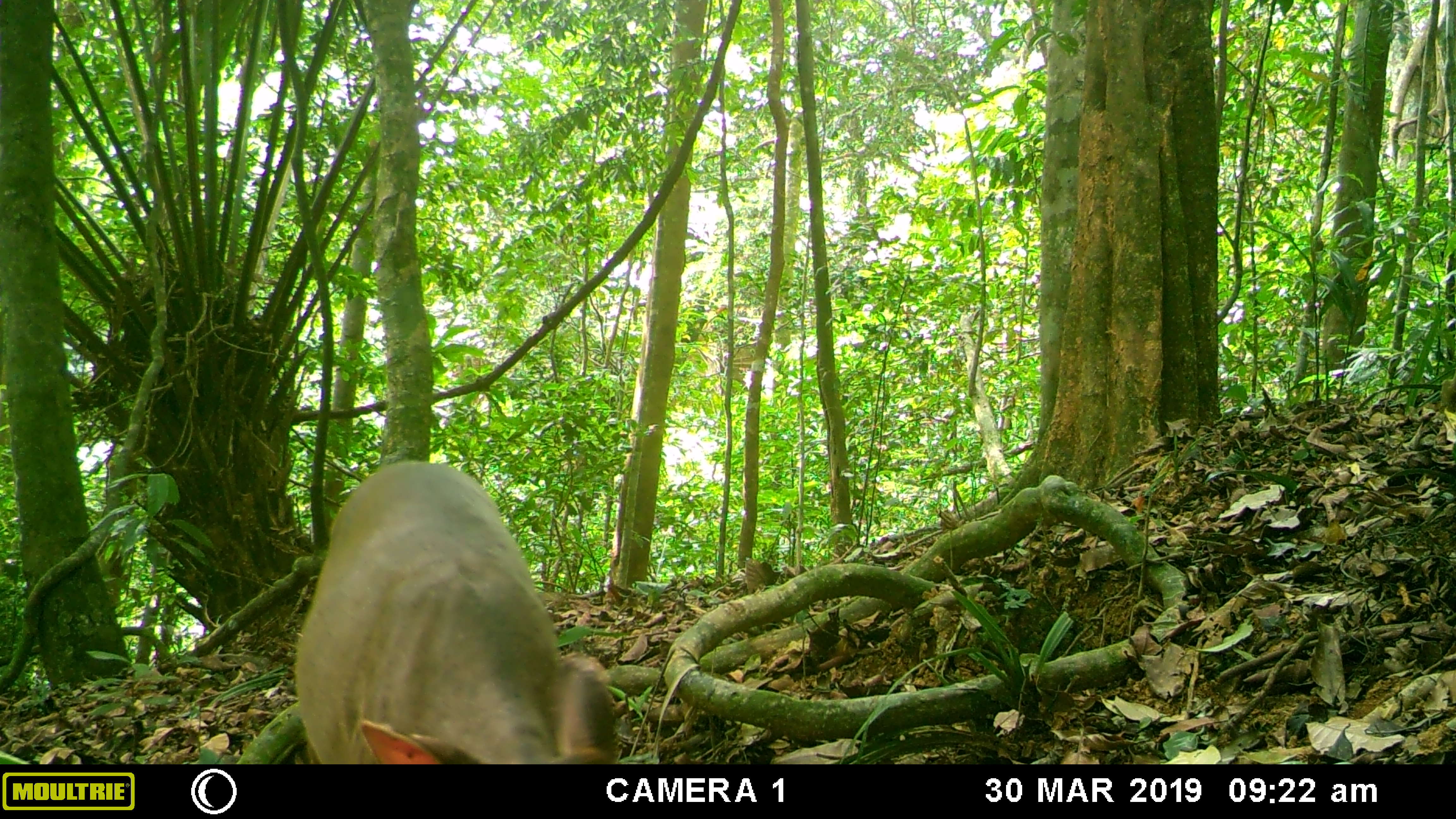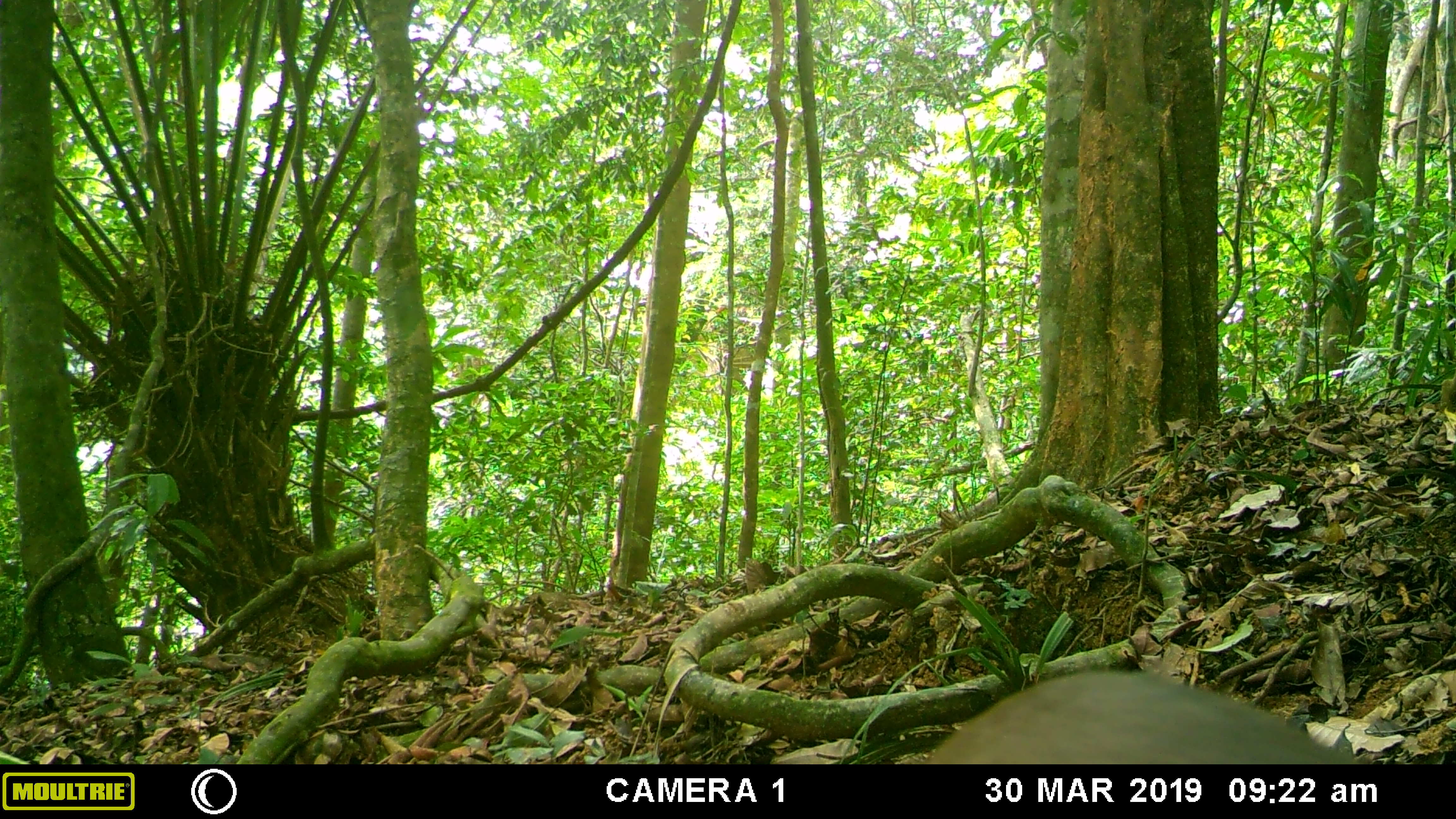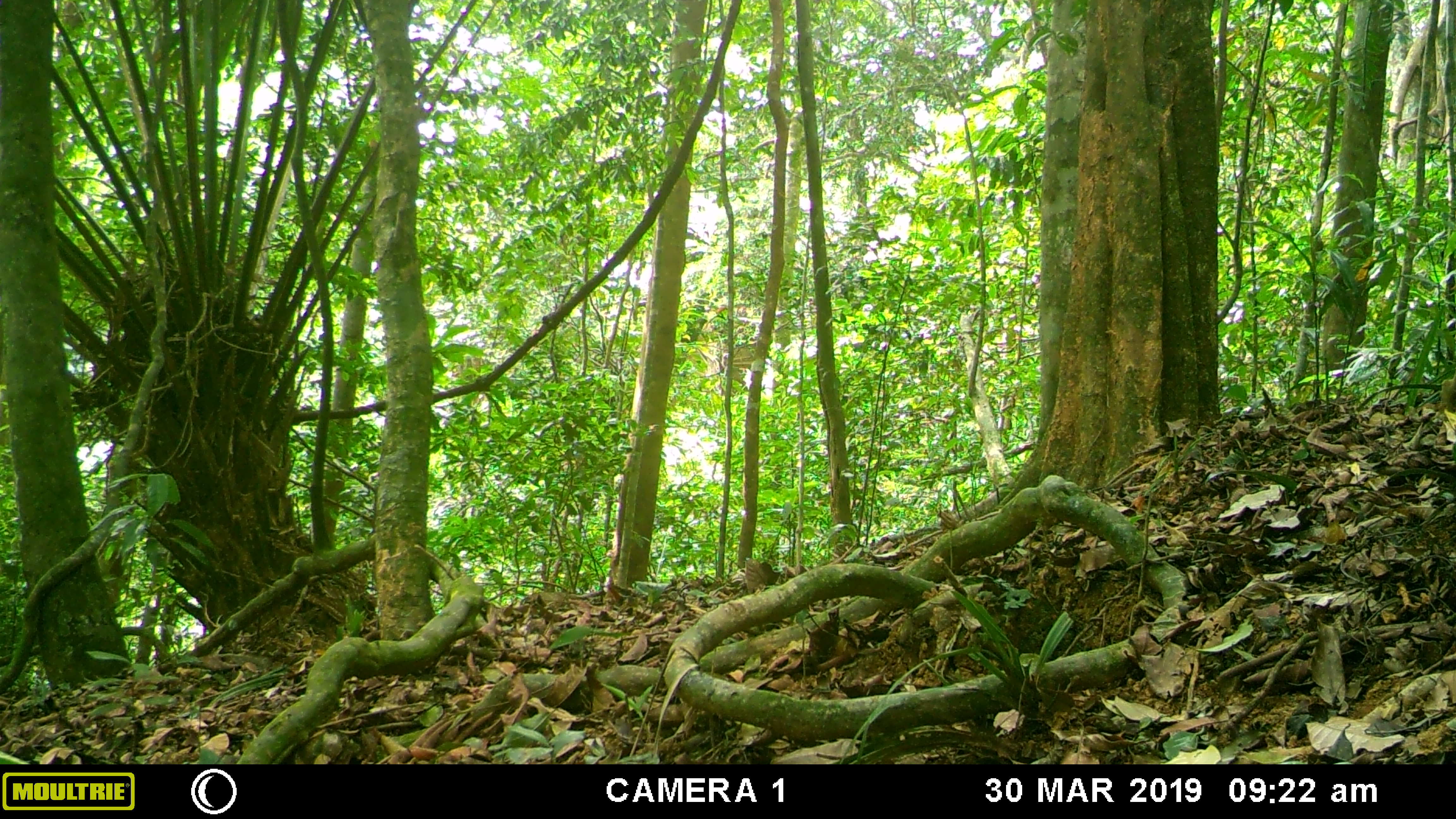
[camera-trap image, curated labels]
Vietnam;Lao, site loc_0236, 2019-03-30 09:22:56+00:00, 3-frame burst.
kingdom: Animalia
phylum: Chordata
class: Mammalia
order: Artiodactyla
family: Cervidae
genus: Muntiacus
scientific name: Muntiacus vuquangensis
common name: large-antlered muntjac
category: large antlered muntjac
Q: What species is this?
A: Large antlered muntjac (large-antlered muntjac) (Muntiacus vuquangensis).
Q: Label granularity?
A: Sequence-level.